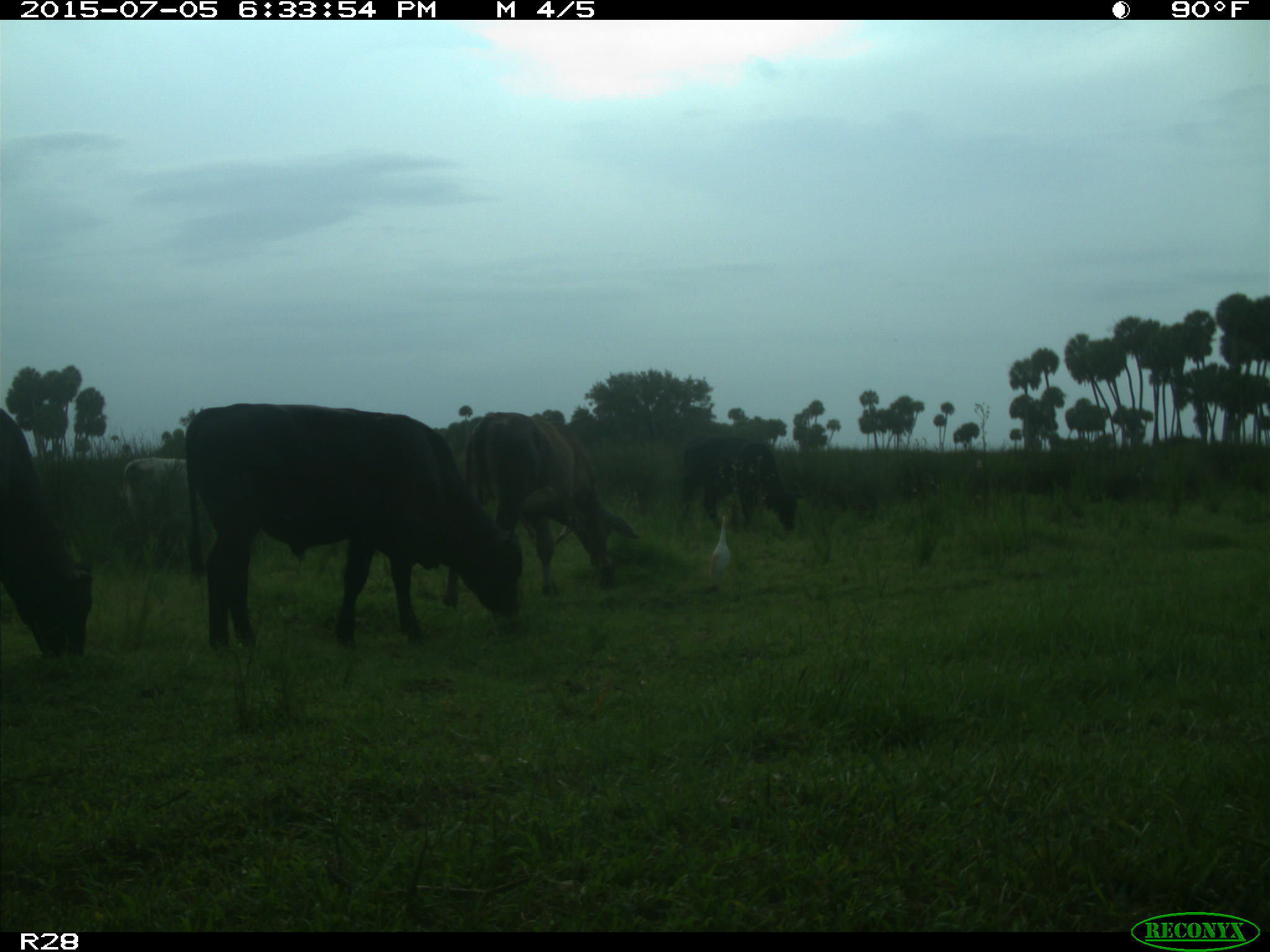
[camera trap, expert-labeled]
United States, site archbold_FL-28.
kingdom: Animalia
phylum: Chordata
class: Mammalia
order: Artiodactyla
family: Bovidae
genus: Bos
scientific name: Bos taurus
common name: domestic cow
Bos taurus (domestic cow).